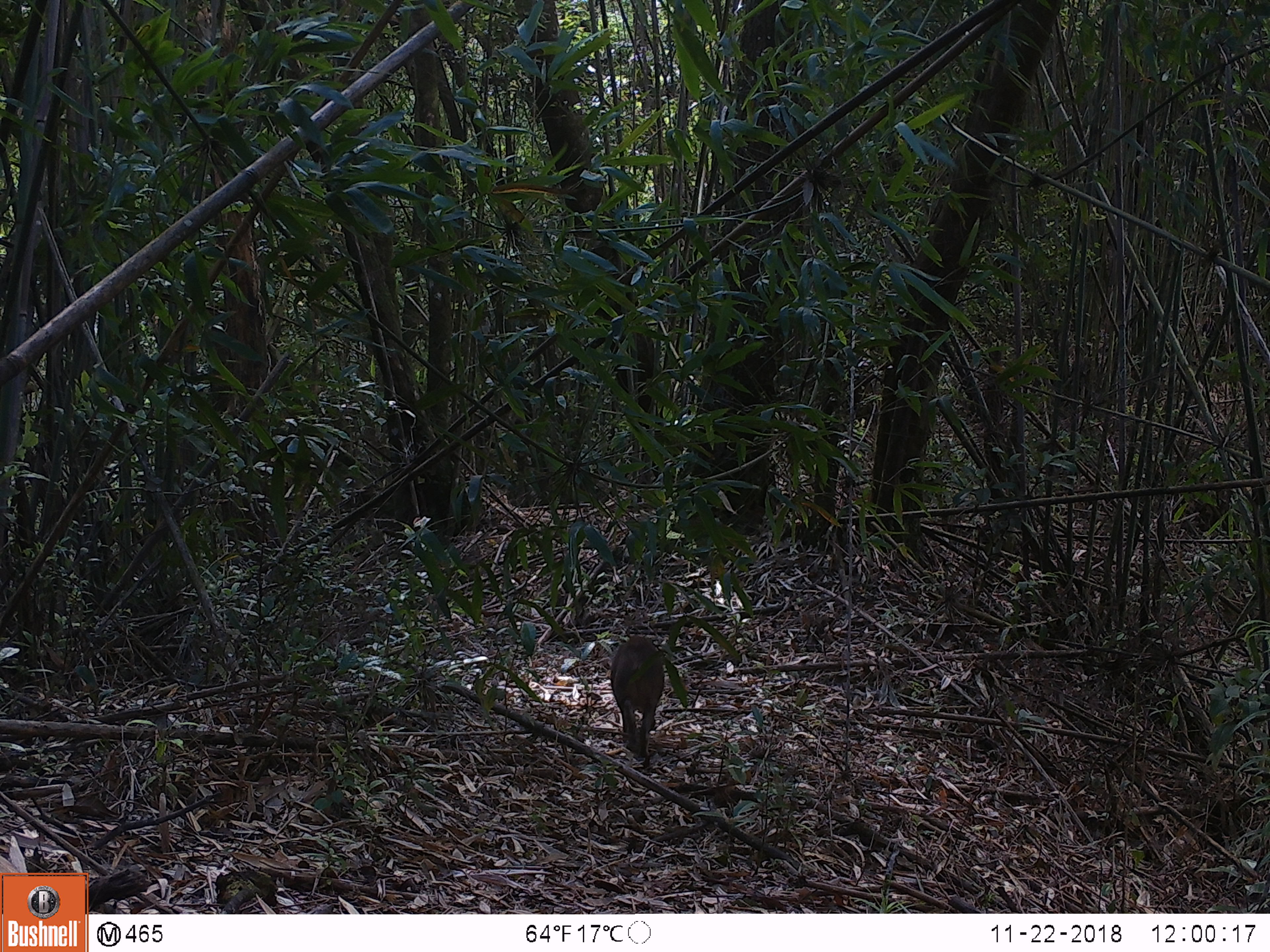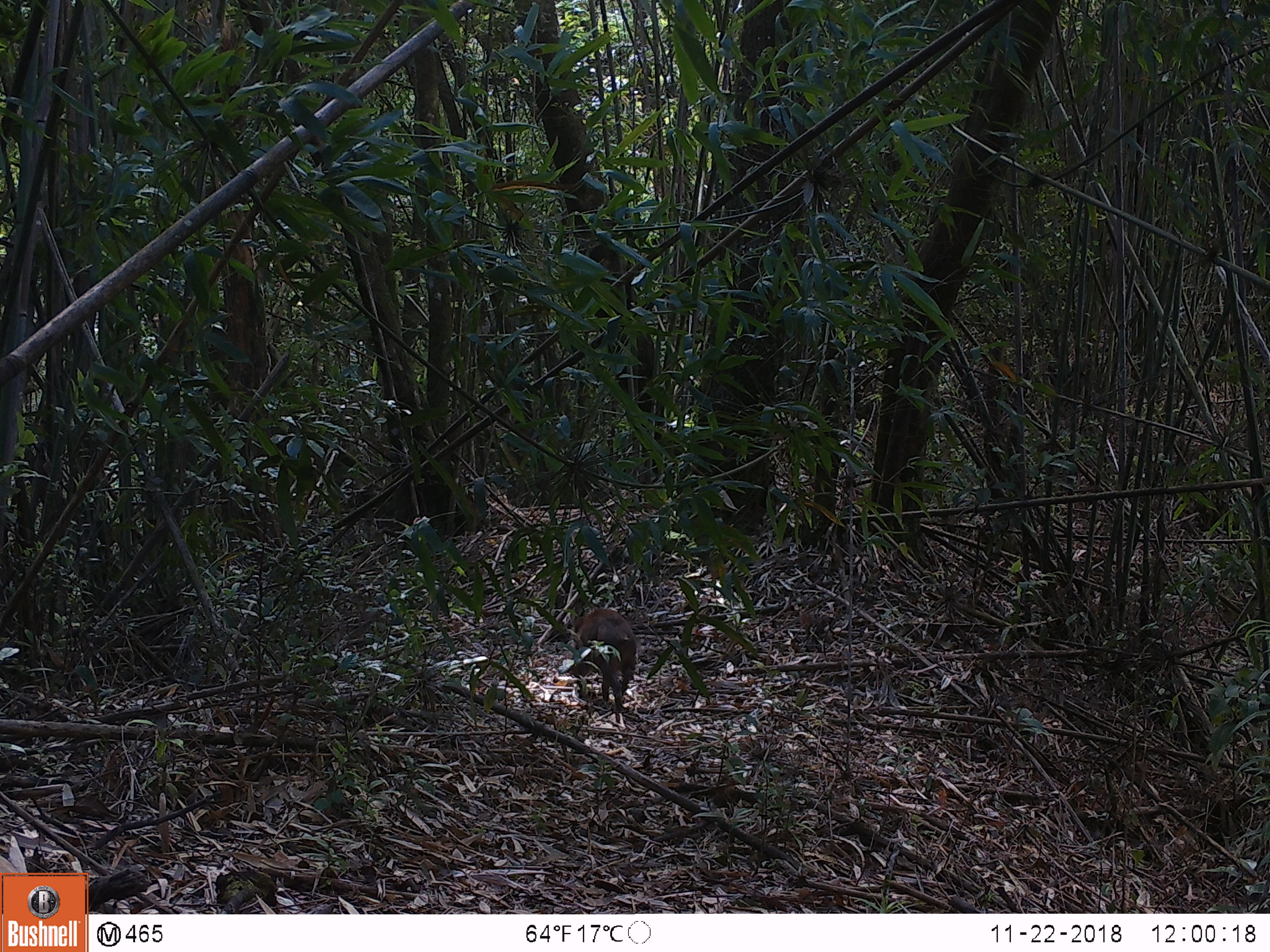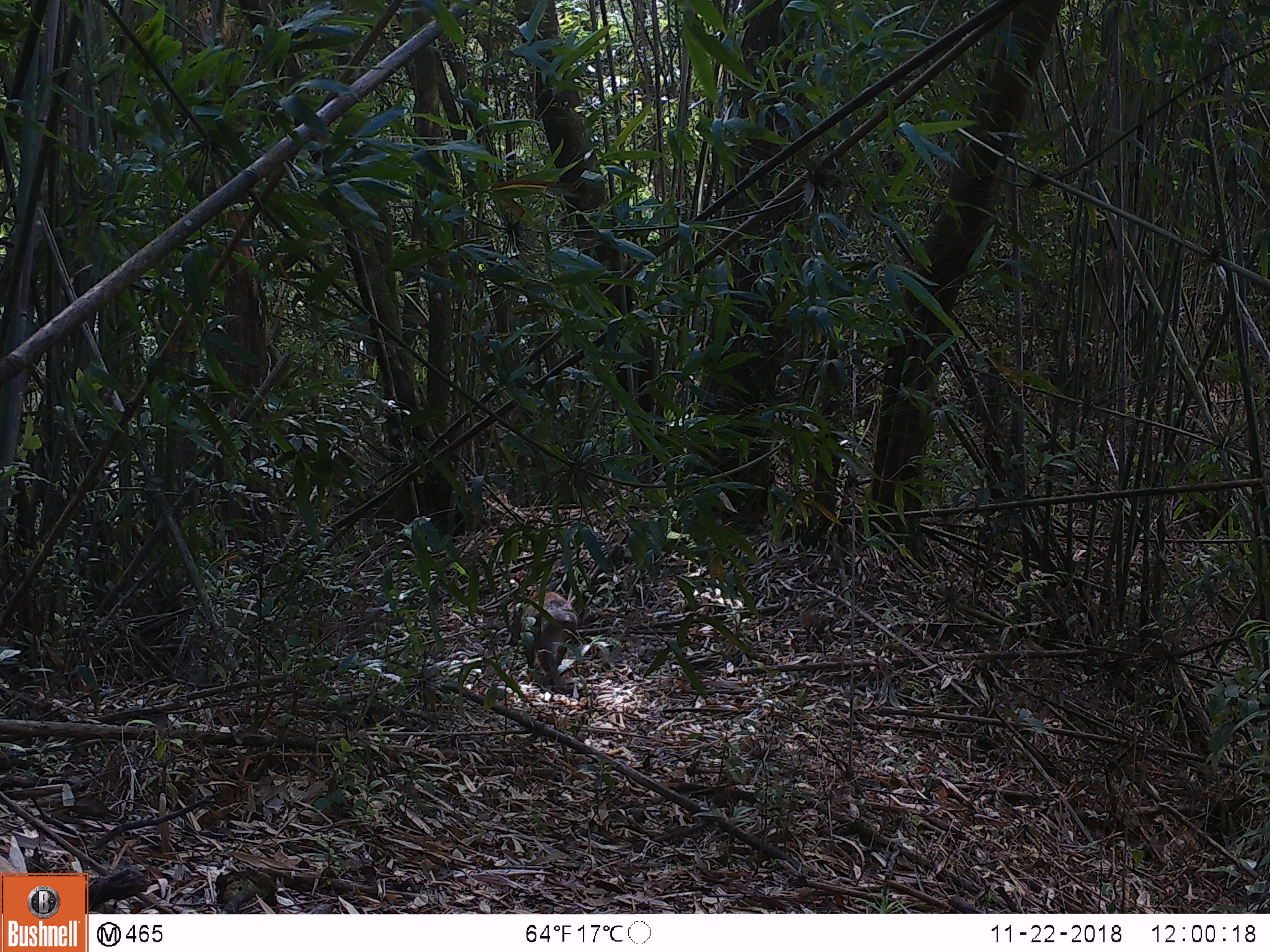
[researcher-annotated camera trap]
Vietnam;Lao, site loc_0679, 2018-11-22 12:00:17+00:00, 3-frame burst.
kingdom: Animalia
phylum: Chordata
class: Mammalia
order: Artiodactyla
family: Suidae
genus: Sus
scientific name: Sus scrofa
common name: eurasian wild pig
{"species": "eurasian wild pig (Sus scrofa)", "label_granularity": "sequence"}